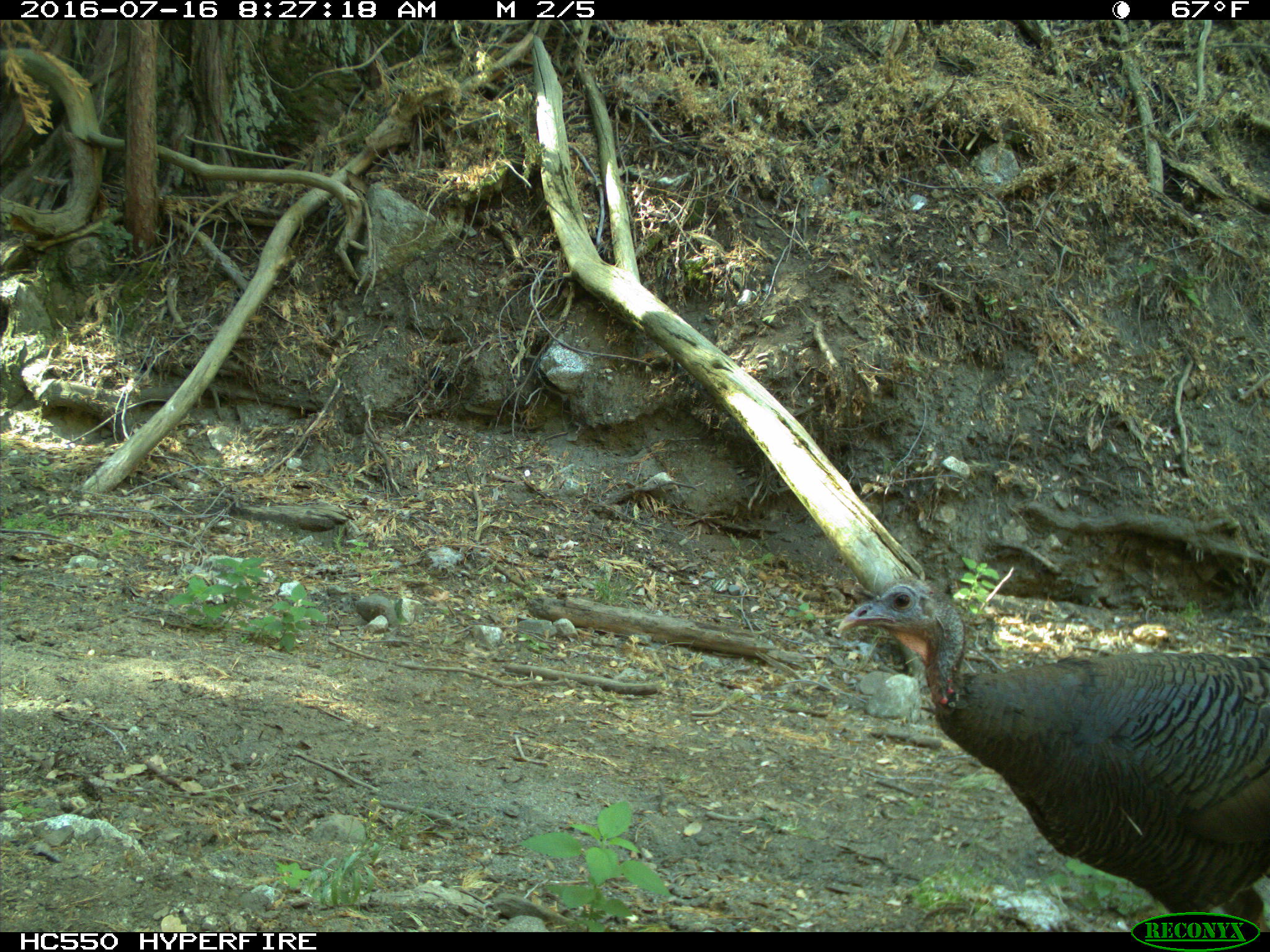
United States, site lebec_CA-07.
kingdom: Animalia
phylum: Chordata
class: Aves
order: Galliformes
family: Phasianidae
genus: Meleagris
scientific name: Meleagris gallopavo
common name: wild turkey